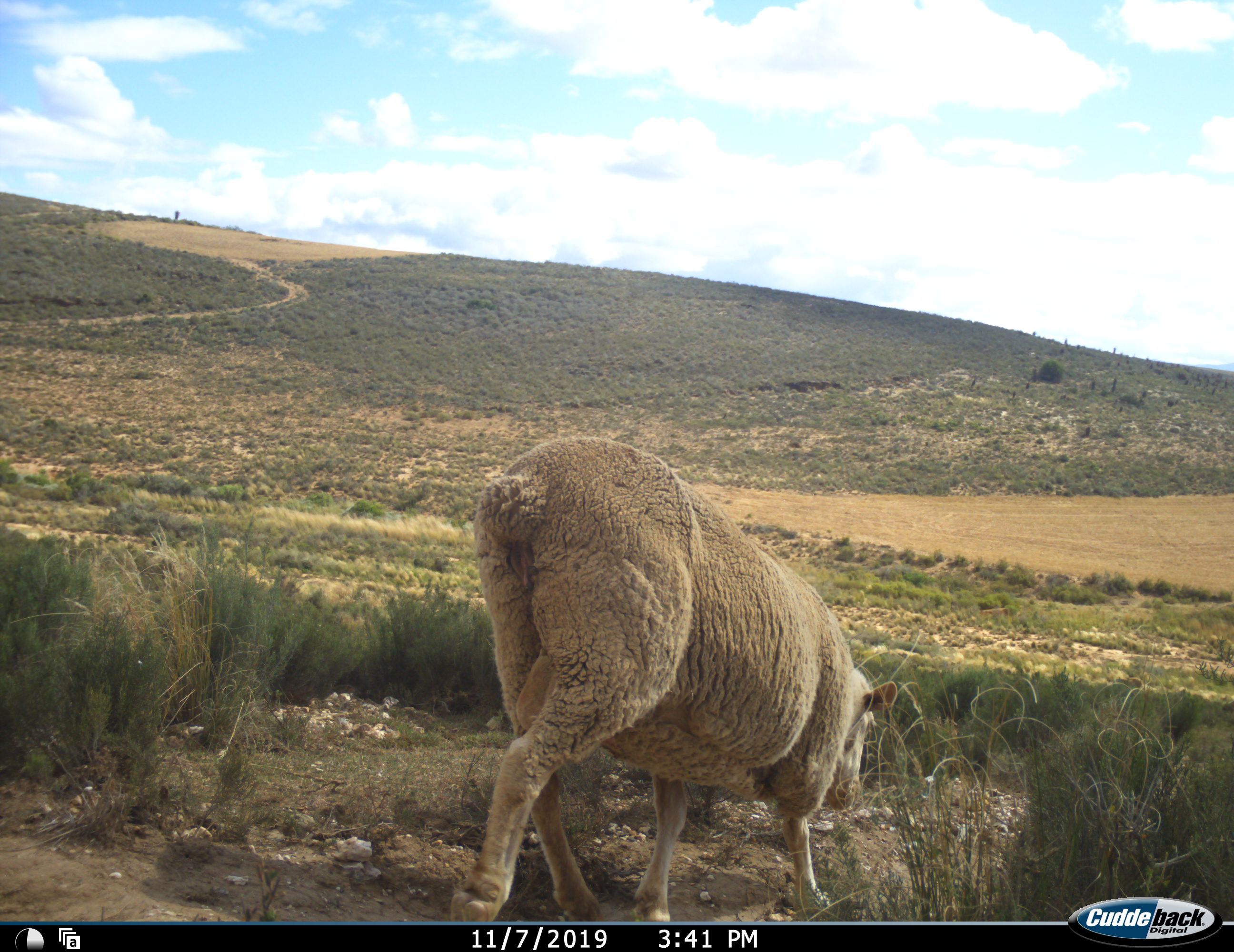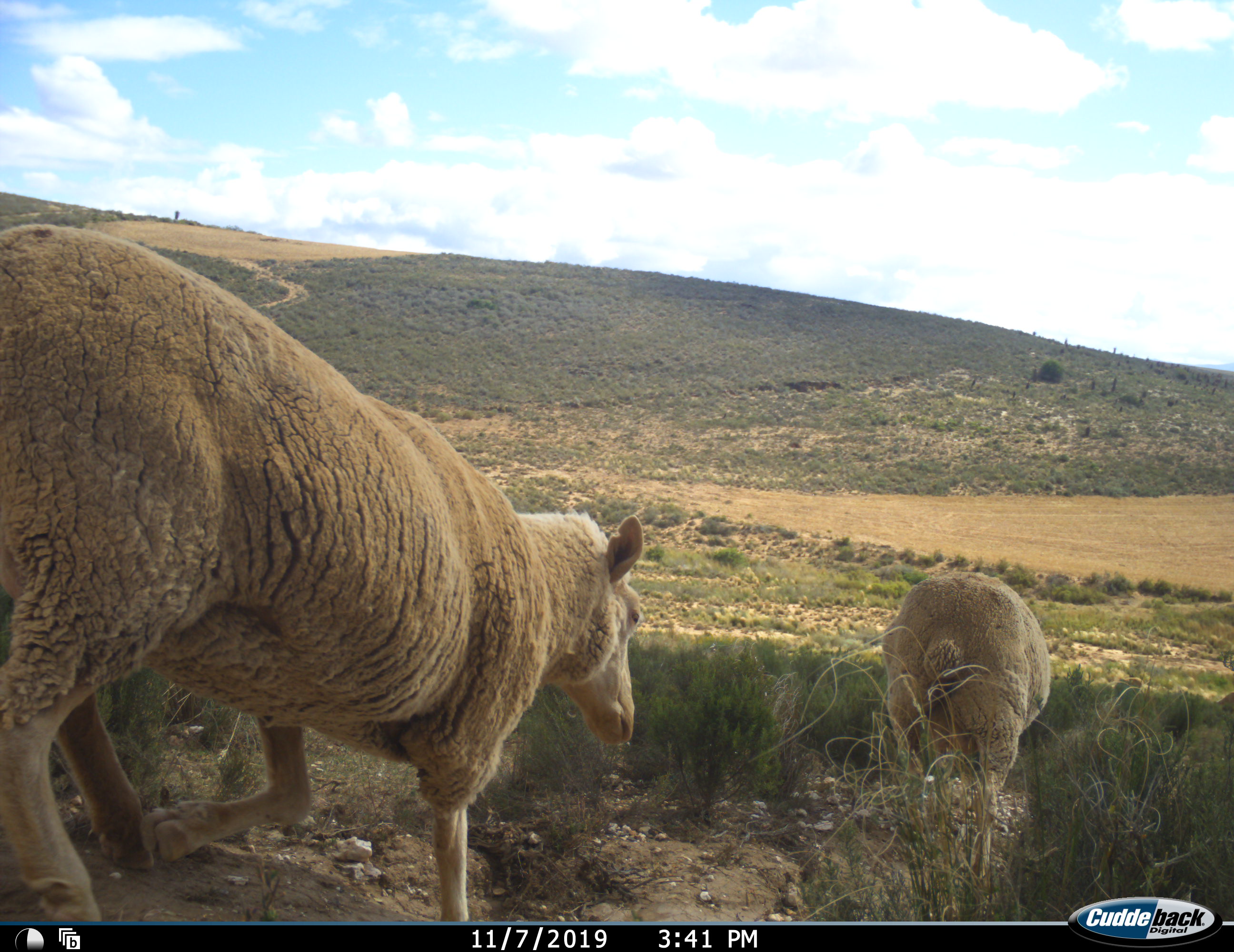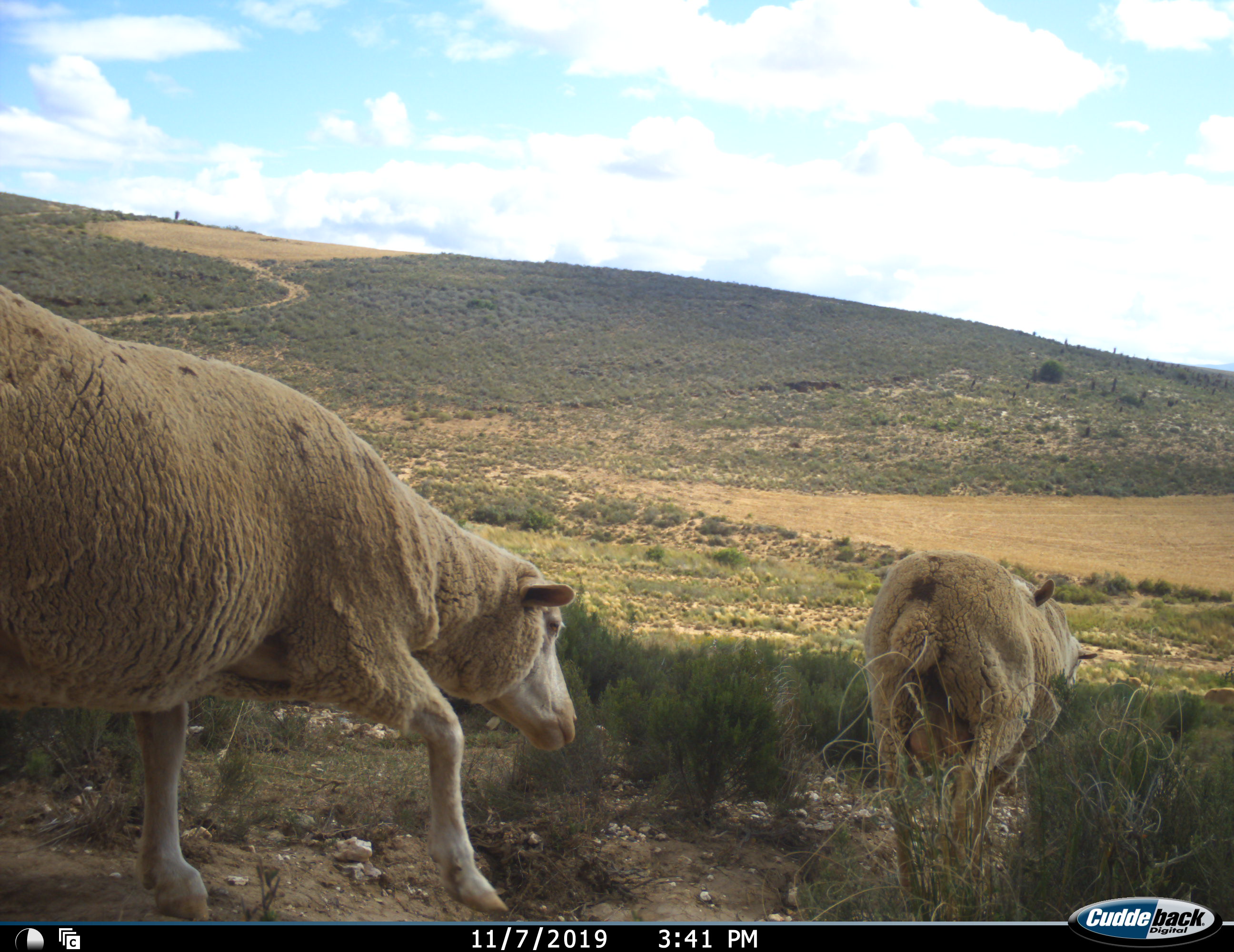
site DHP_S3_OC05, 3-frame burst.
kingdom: Animalia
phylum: Chordata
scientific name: Vertebrata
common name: domestic animal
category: domesticanimal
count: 2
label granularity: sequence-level